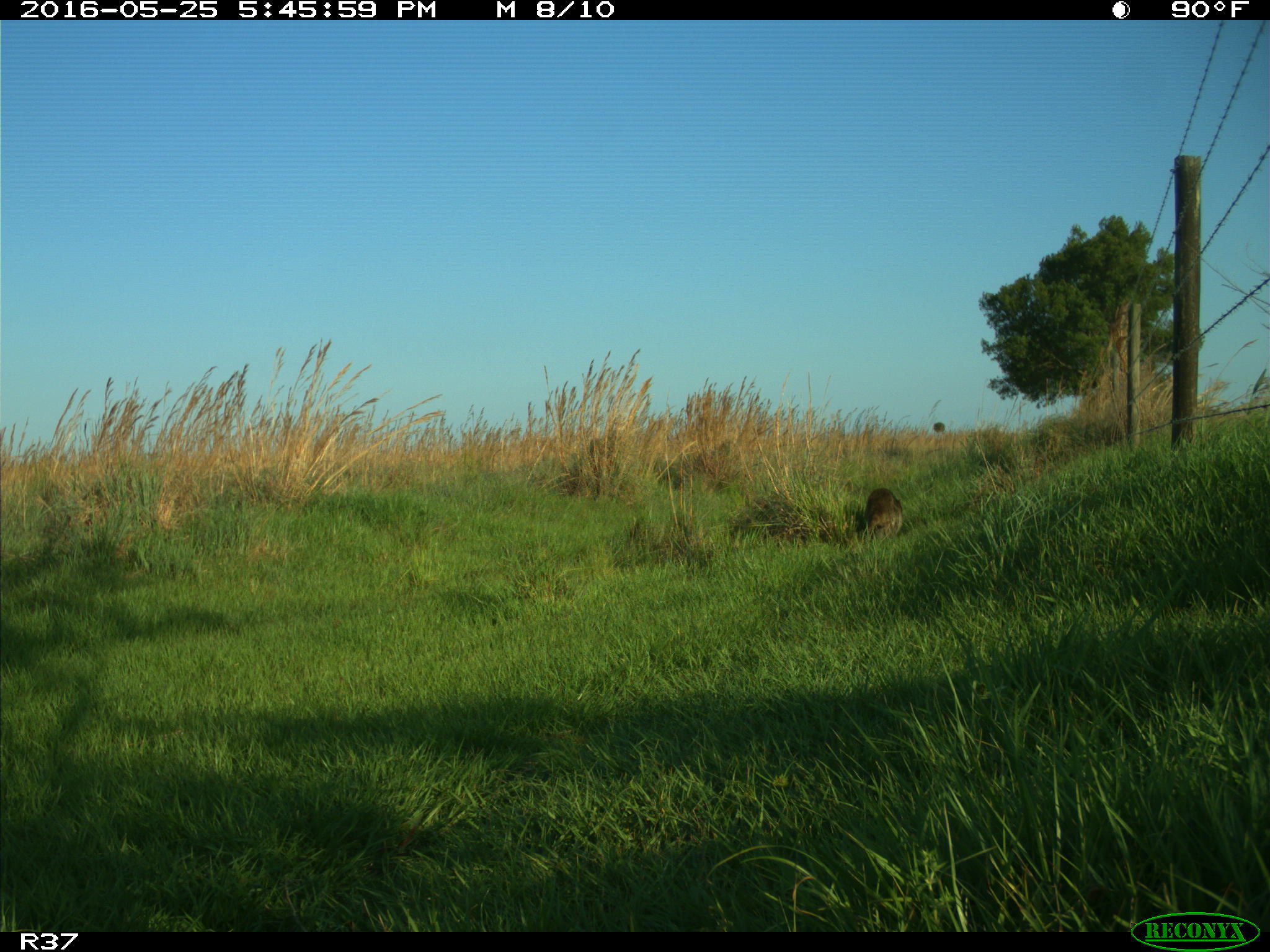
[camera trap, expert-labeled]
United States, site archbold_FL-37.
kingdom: Animalia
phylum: Chordata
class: Mammalia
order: Carnivora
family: Procyonidae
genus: Procyon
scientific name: Procyon lotor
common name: common raccoon